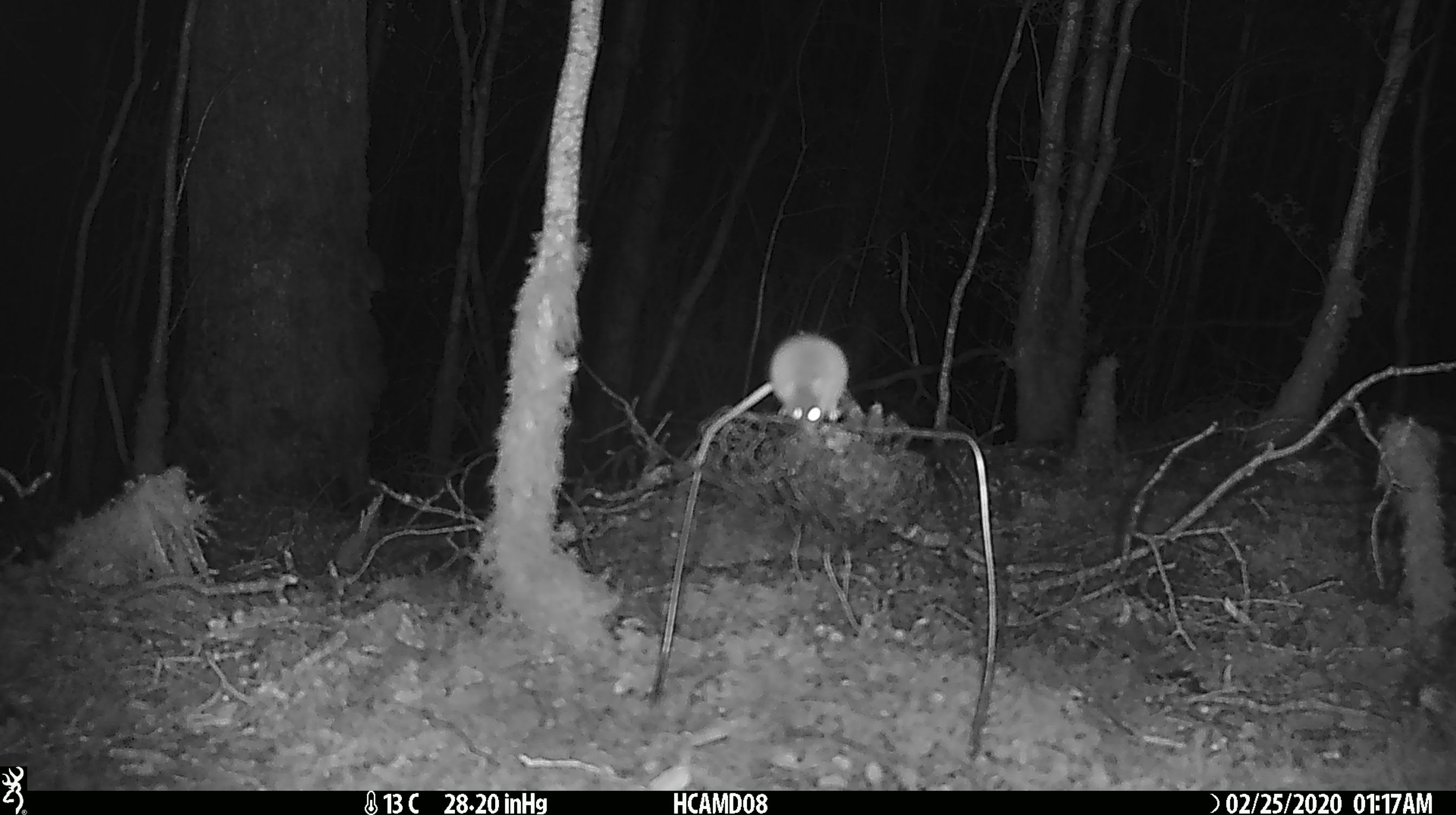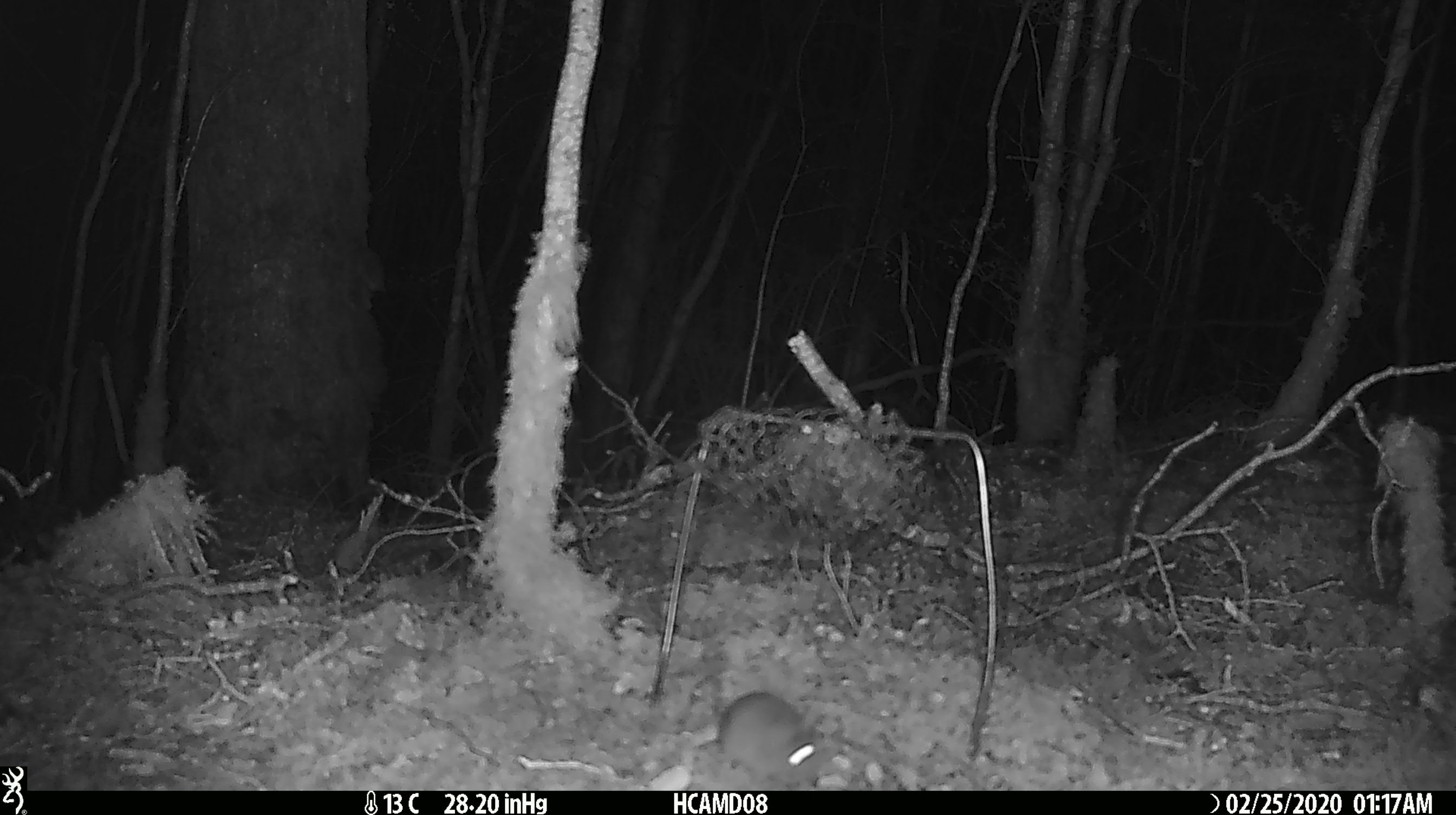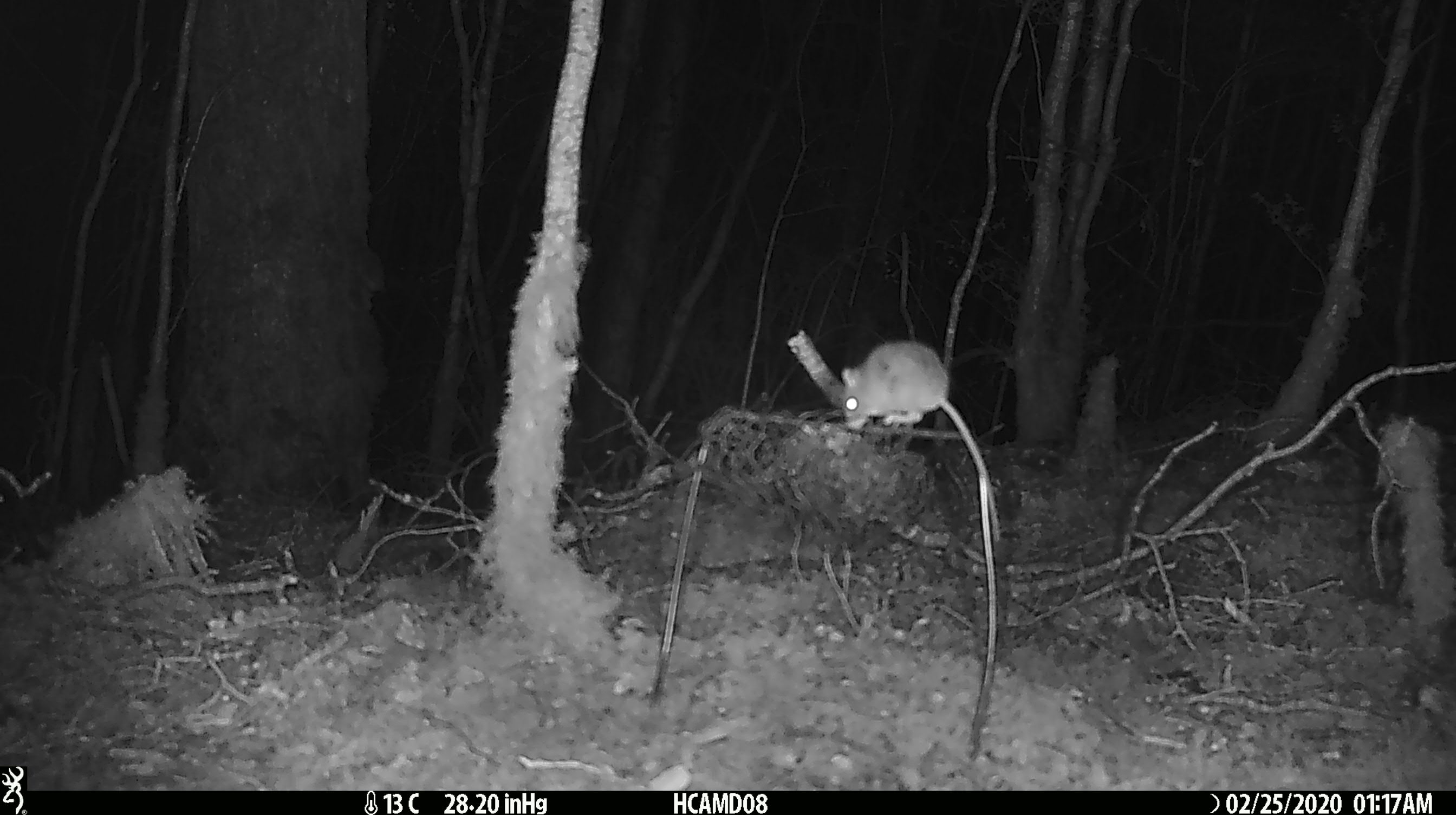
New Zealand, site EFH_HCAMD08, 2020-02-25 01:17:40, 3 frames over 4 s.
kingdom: Animalia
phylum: Chordata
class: Mammalia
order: Rodentia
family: Muridae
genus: Mus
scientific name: Mus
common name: mouse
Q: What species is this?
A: Mouse (Mus).